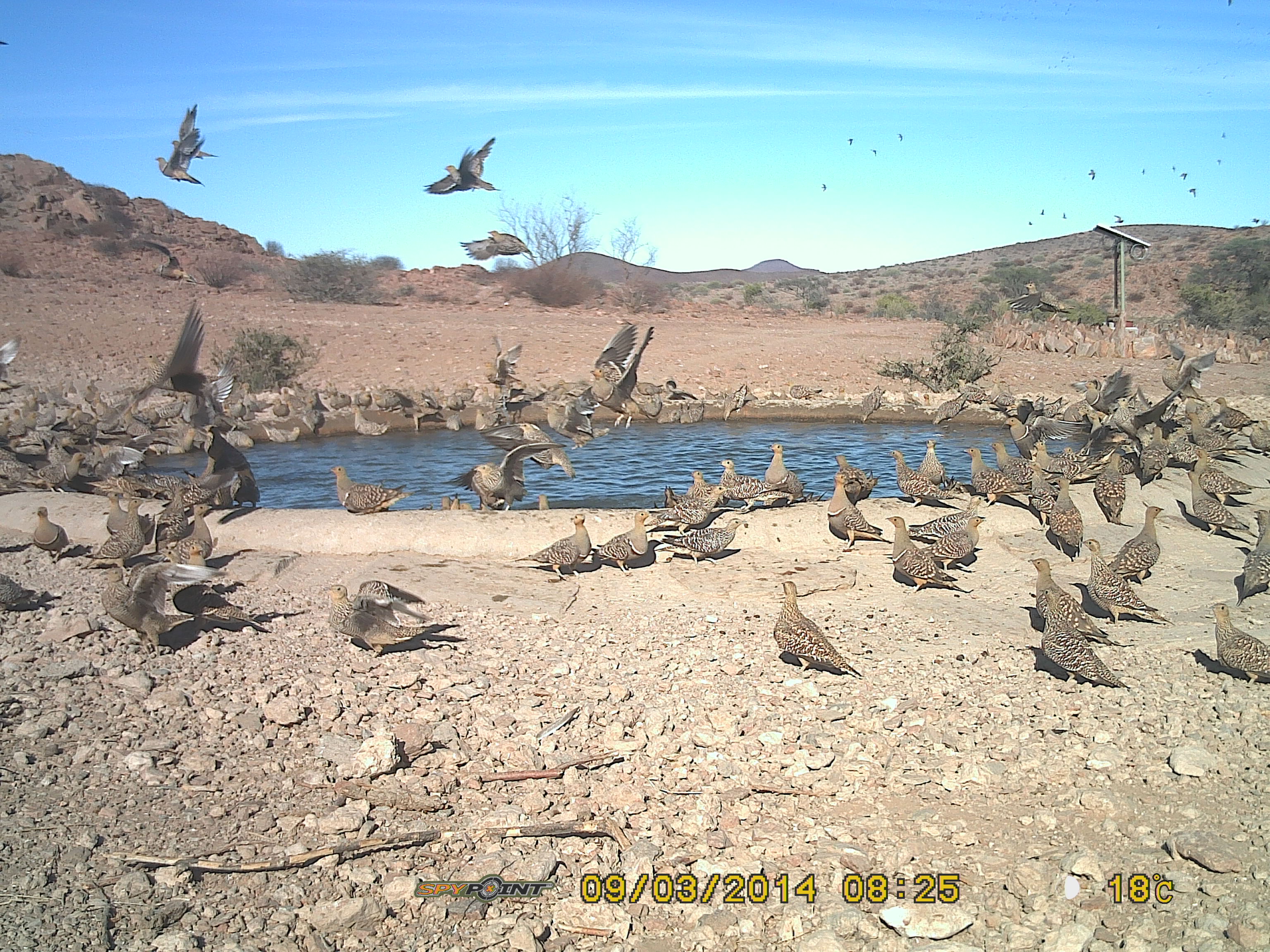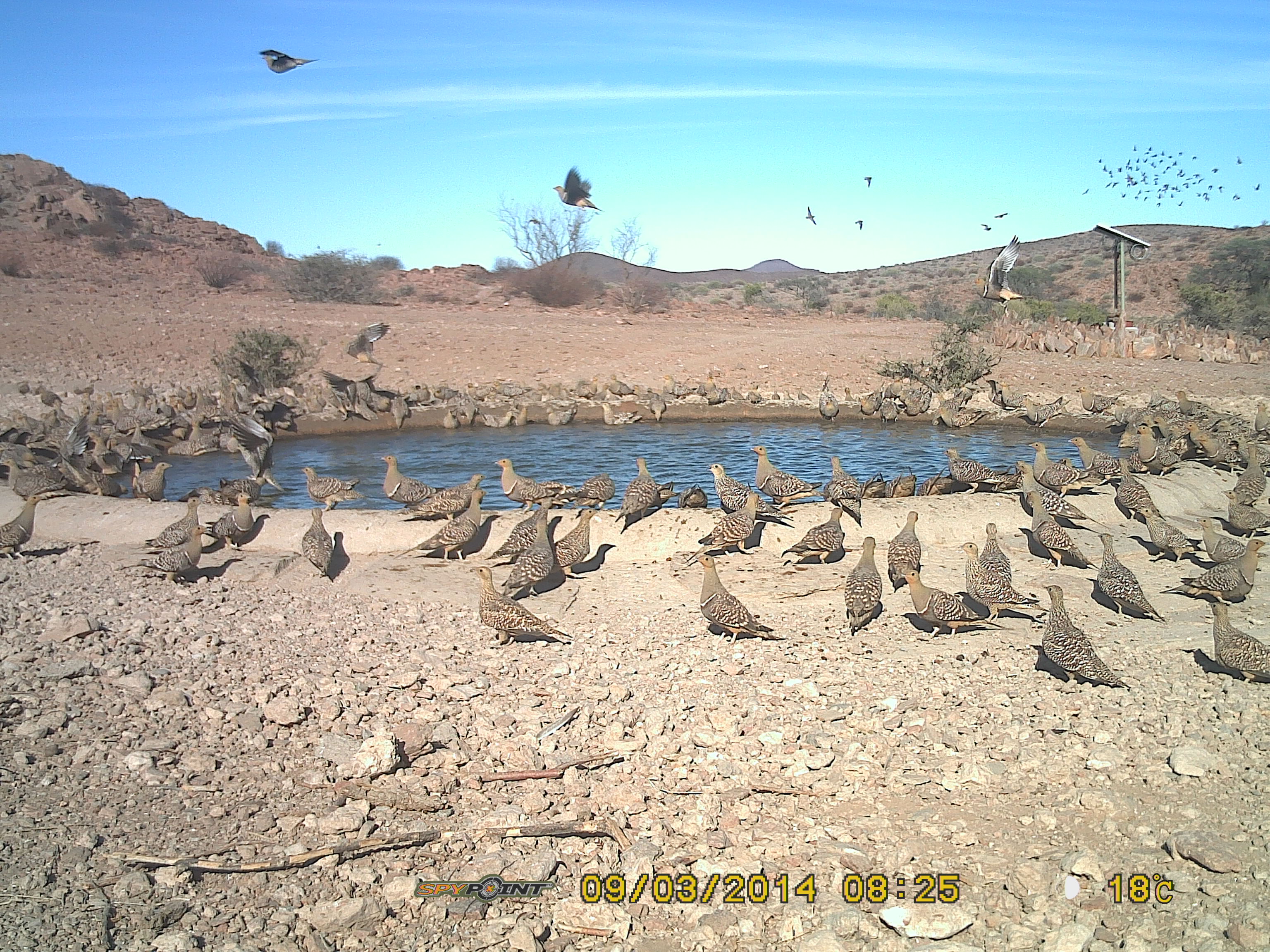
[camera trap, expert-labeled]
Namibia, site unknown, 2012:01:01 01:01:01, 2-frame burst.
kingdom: Animalia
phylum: Chordata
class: Aves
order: Pterocliformes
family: Pteroclidae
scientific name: Pteroclidae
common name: sandgrouse